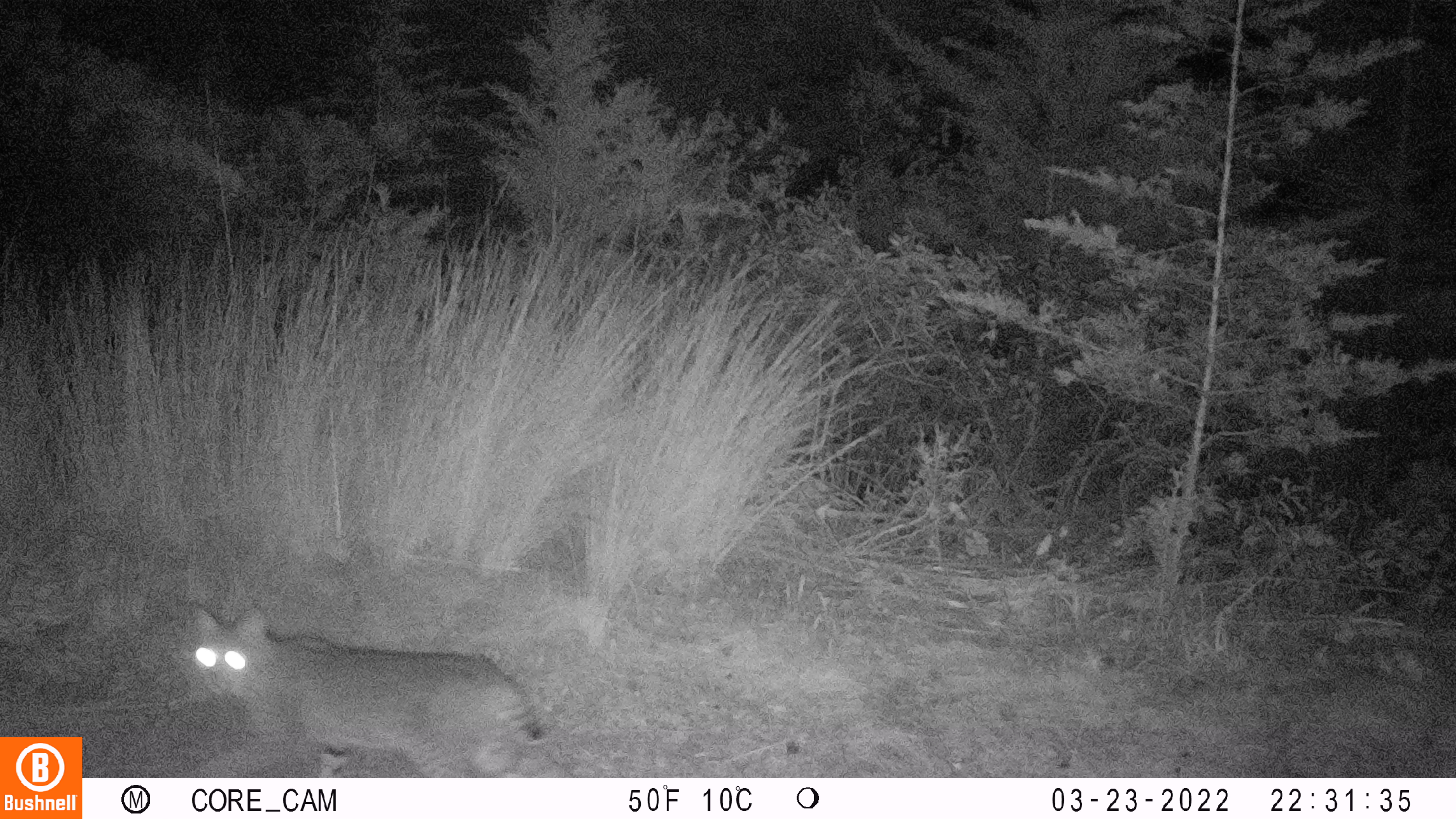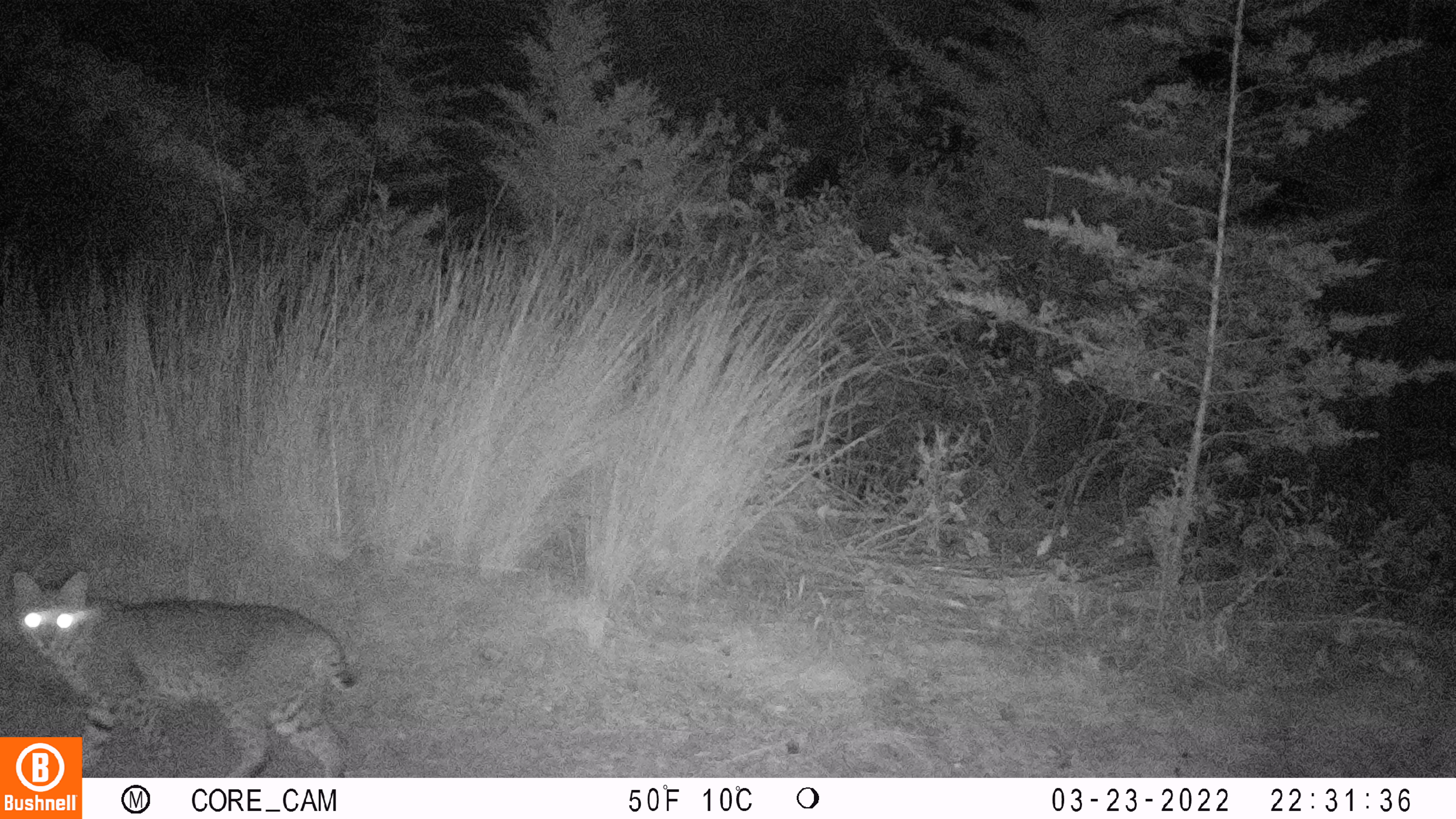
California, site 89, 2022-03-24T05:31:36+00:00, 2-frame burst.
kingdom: Animalia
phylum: Chordata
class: Mammalia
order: Carnivora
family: Felidae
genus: Lynx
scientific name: Lynx rufus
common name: bobcat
Bobcat (Lynx rufus).